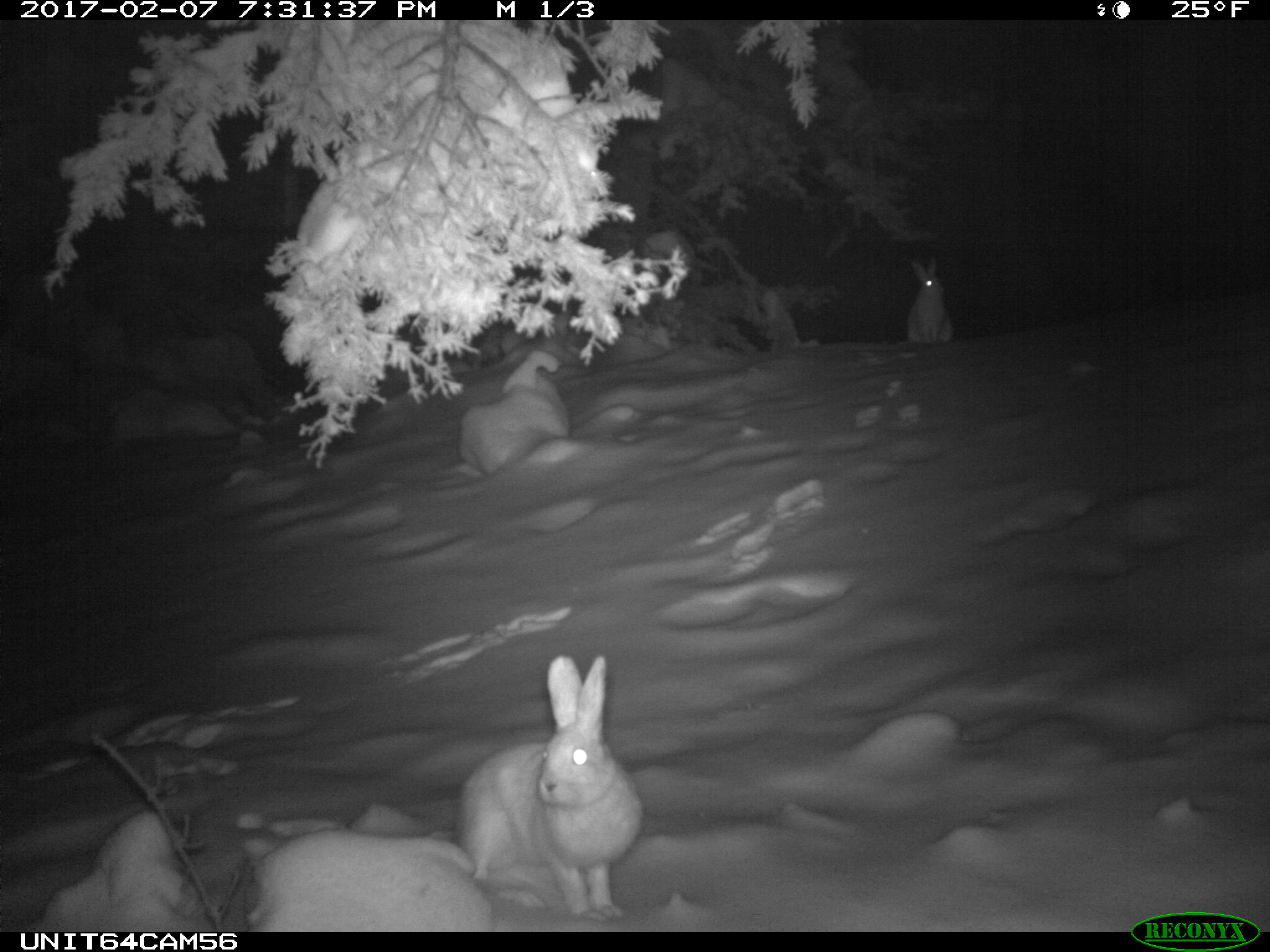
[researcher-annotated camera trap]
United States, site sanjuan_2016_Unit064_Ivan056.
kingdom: Animalia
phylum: Chordata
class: Mammalia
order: Lagomorpha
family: Leporidae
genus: Lepus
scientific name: Lepus americanus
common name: snowshoe hare